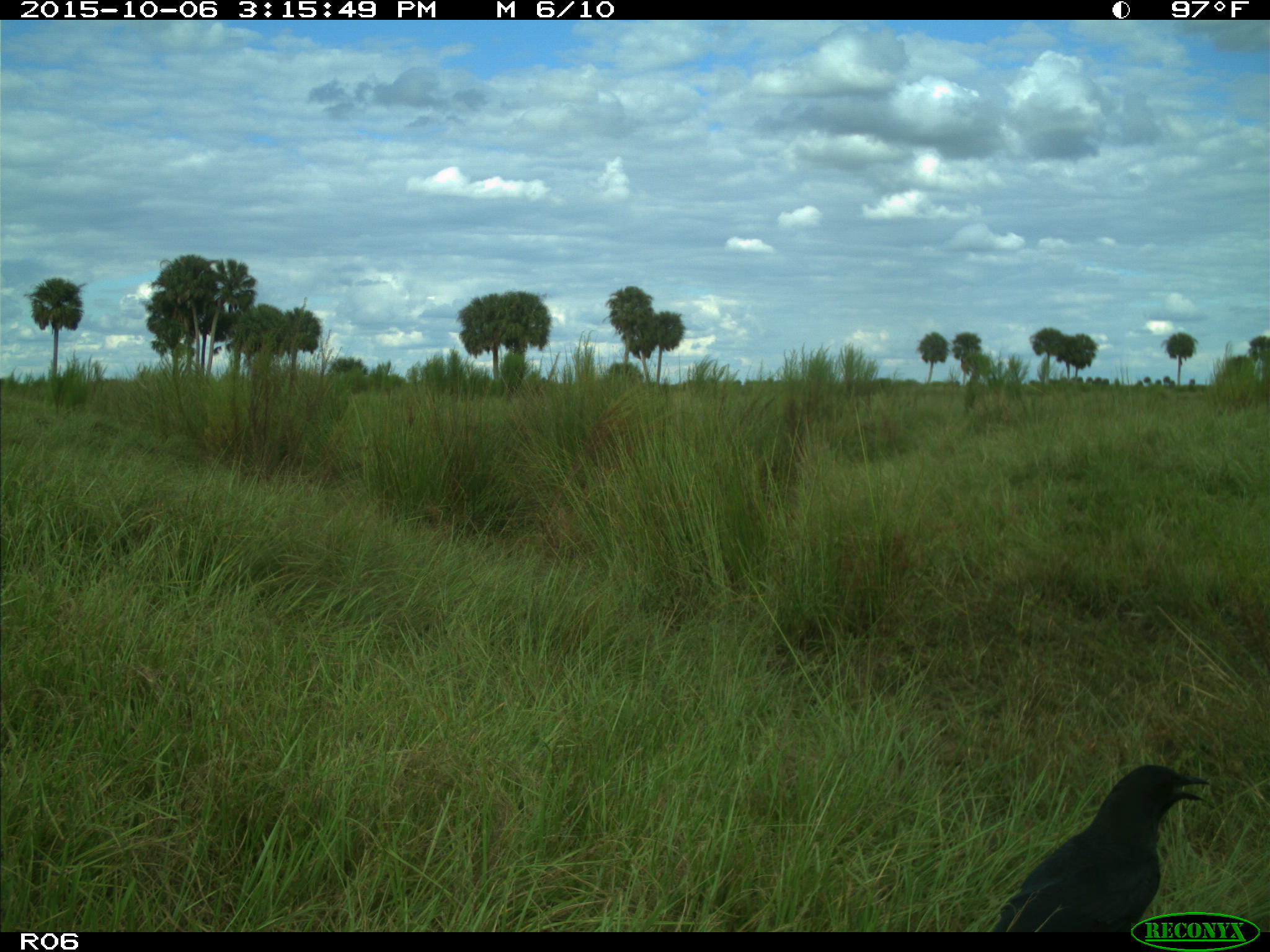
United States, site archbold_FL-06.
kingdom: Animalia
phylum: Chordata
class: Aves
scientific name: Aves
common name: birds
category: unidentified bird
Unidentified bird (birds) (Aves).